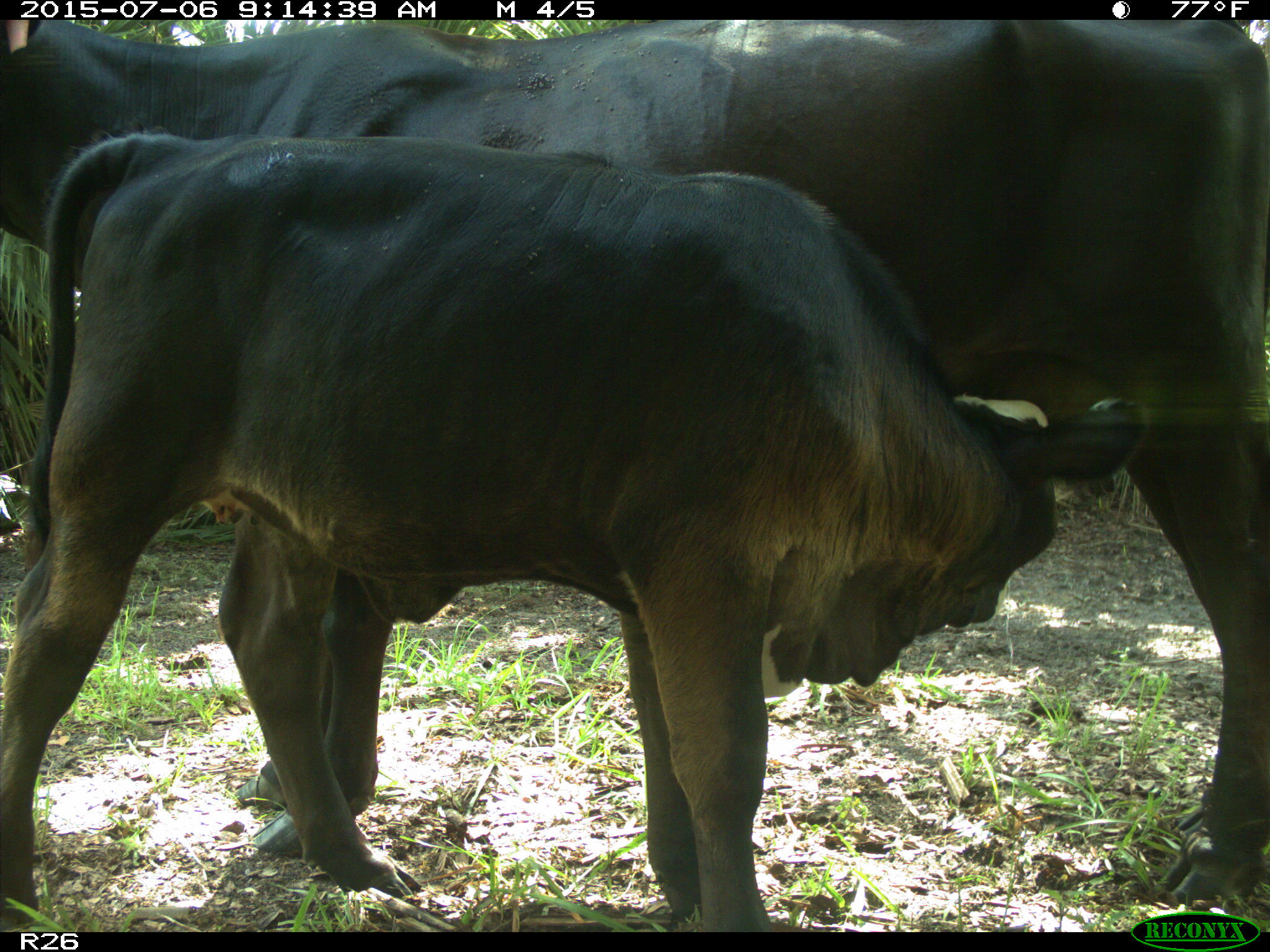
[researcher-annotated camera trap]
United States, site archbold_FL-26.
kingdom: Animalia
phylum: Chordata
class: Mammalia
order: Artiodactyla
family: Bovidae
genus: Bos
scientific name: Bos taurus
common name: domestic cow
Bos taurus (domestic cow).